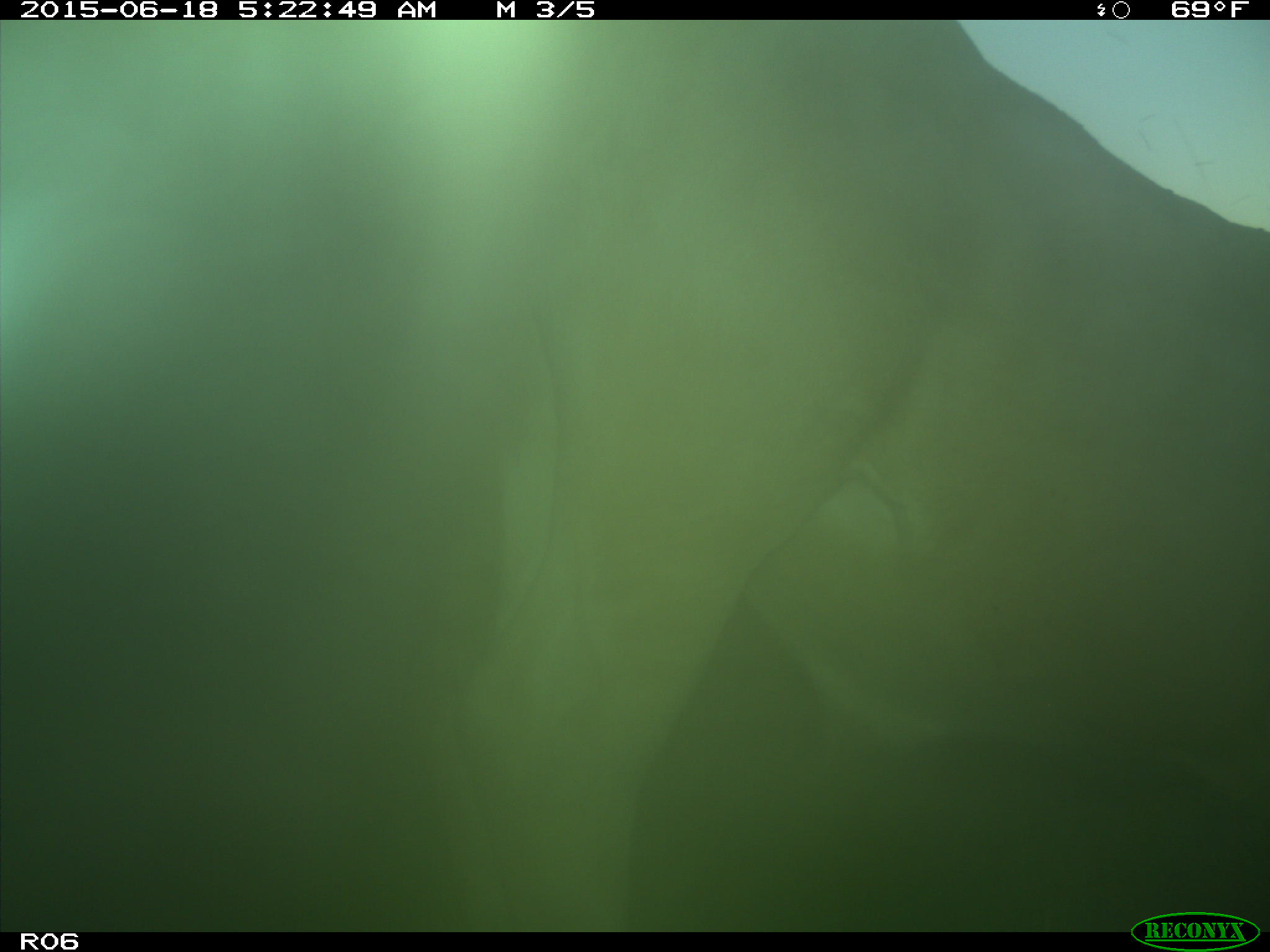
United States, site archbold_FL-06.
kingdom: Animalia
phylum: Chordata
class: Mammalia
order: Artiodactyla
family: Bovidae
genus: Bos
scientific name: Bos taurus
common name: domestic cow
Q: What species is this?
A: Bos taurus (domestic cow).